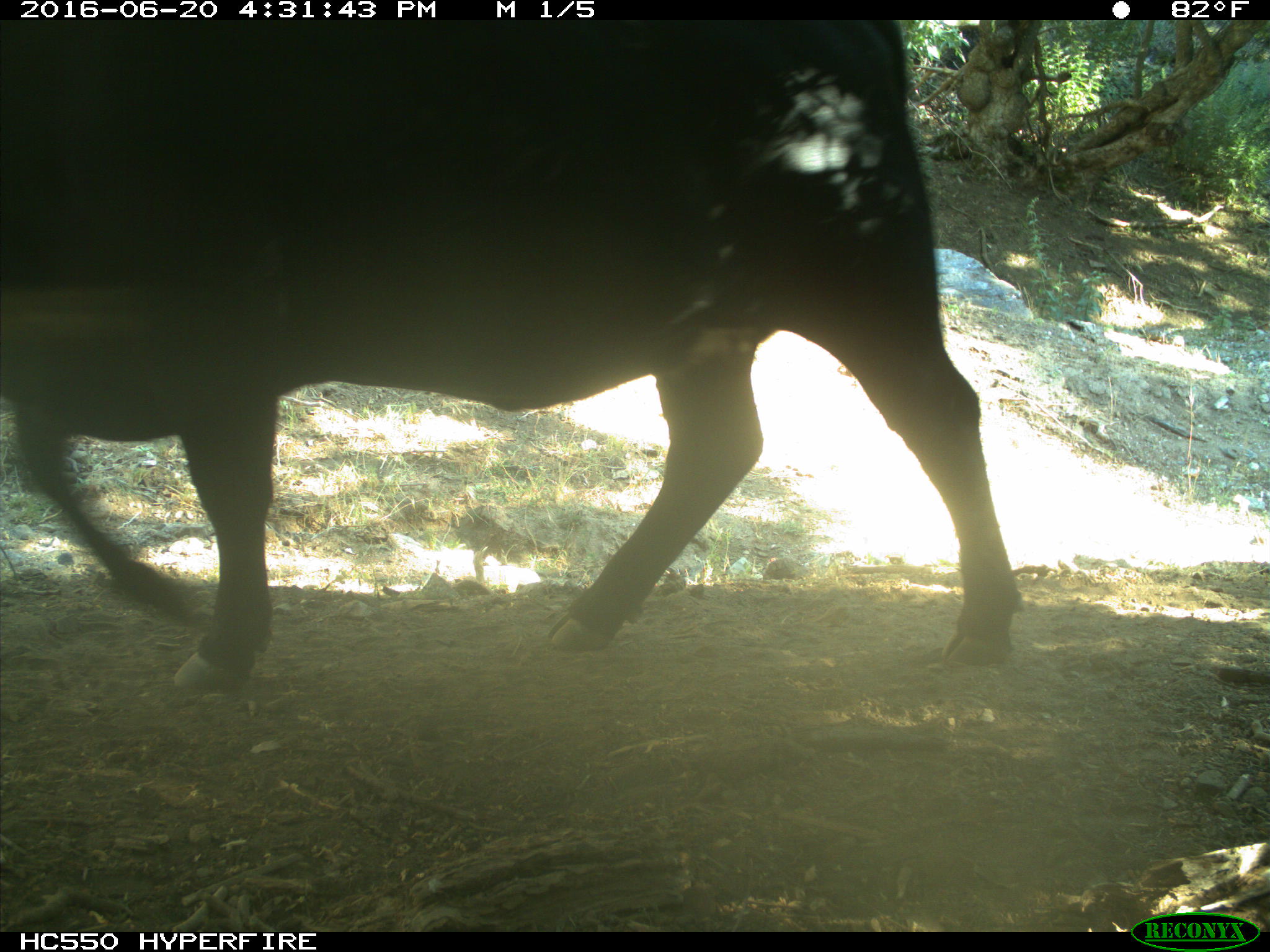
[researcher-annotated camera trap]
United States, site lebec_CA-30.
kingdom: Animalia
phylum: Chordata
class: Mammalia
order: Artiodactyla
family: Bovidae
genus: Bos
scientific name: Bos taurus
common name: domestic cow